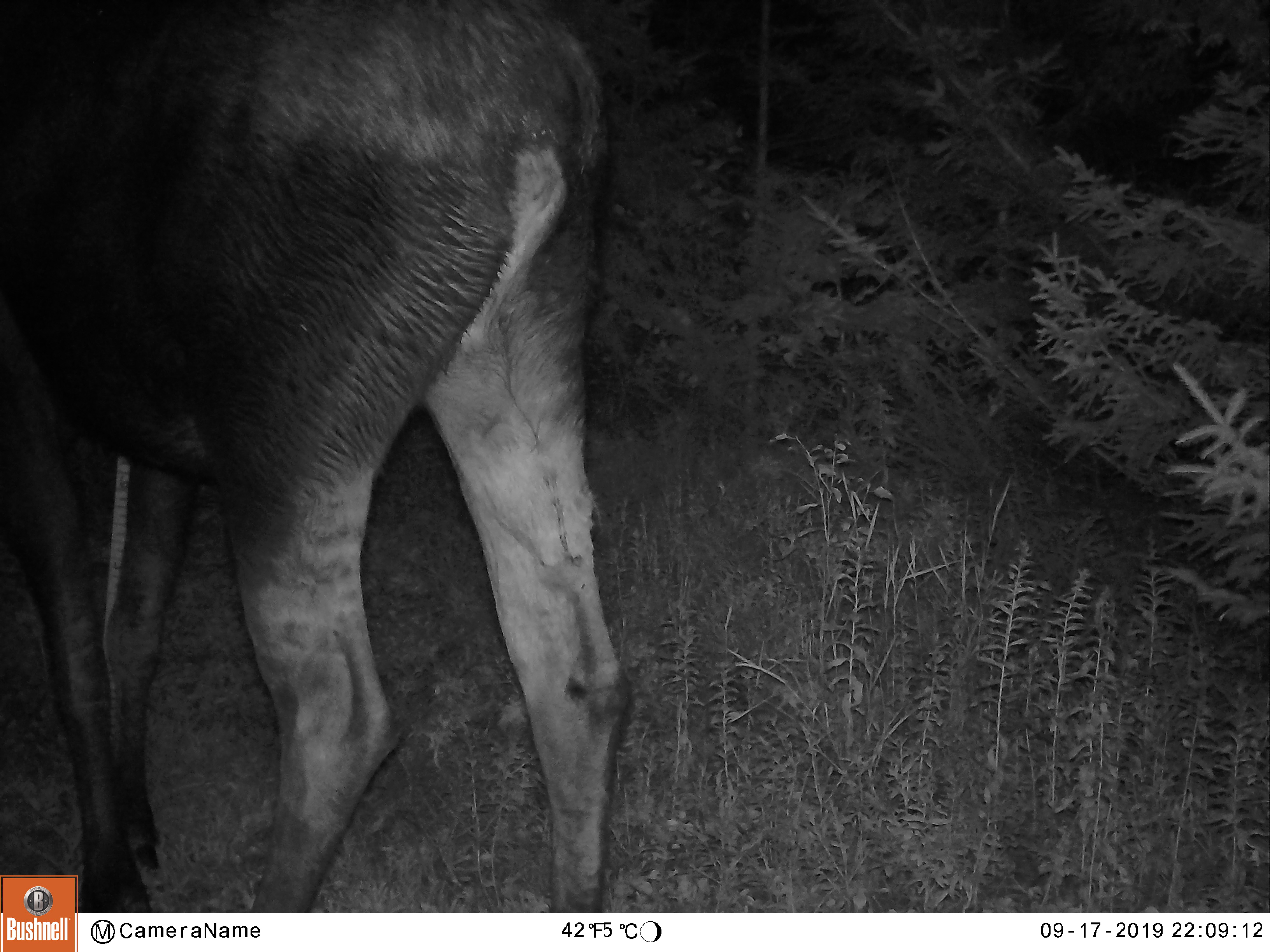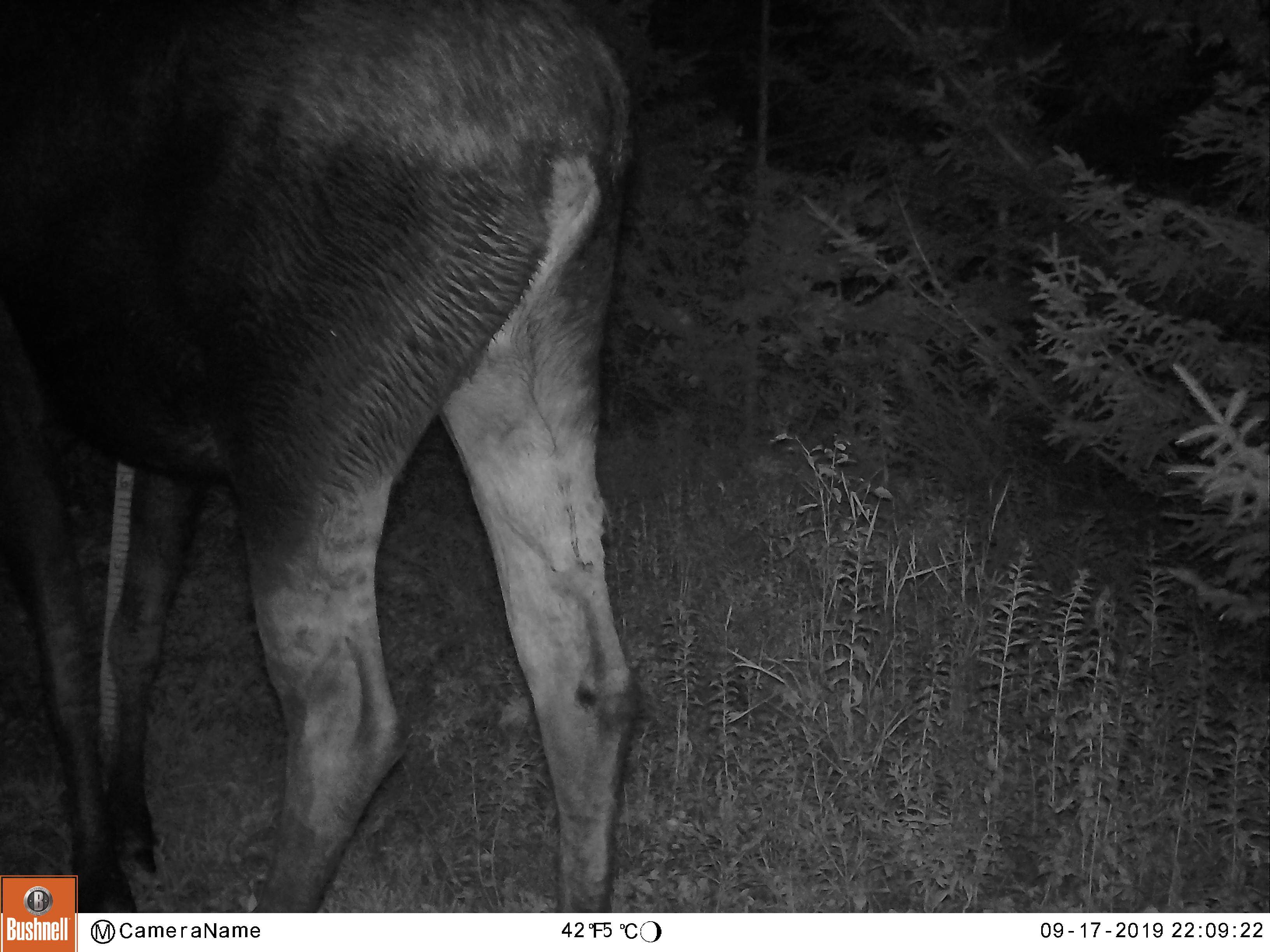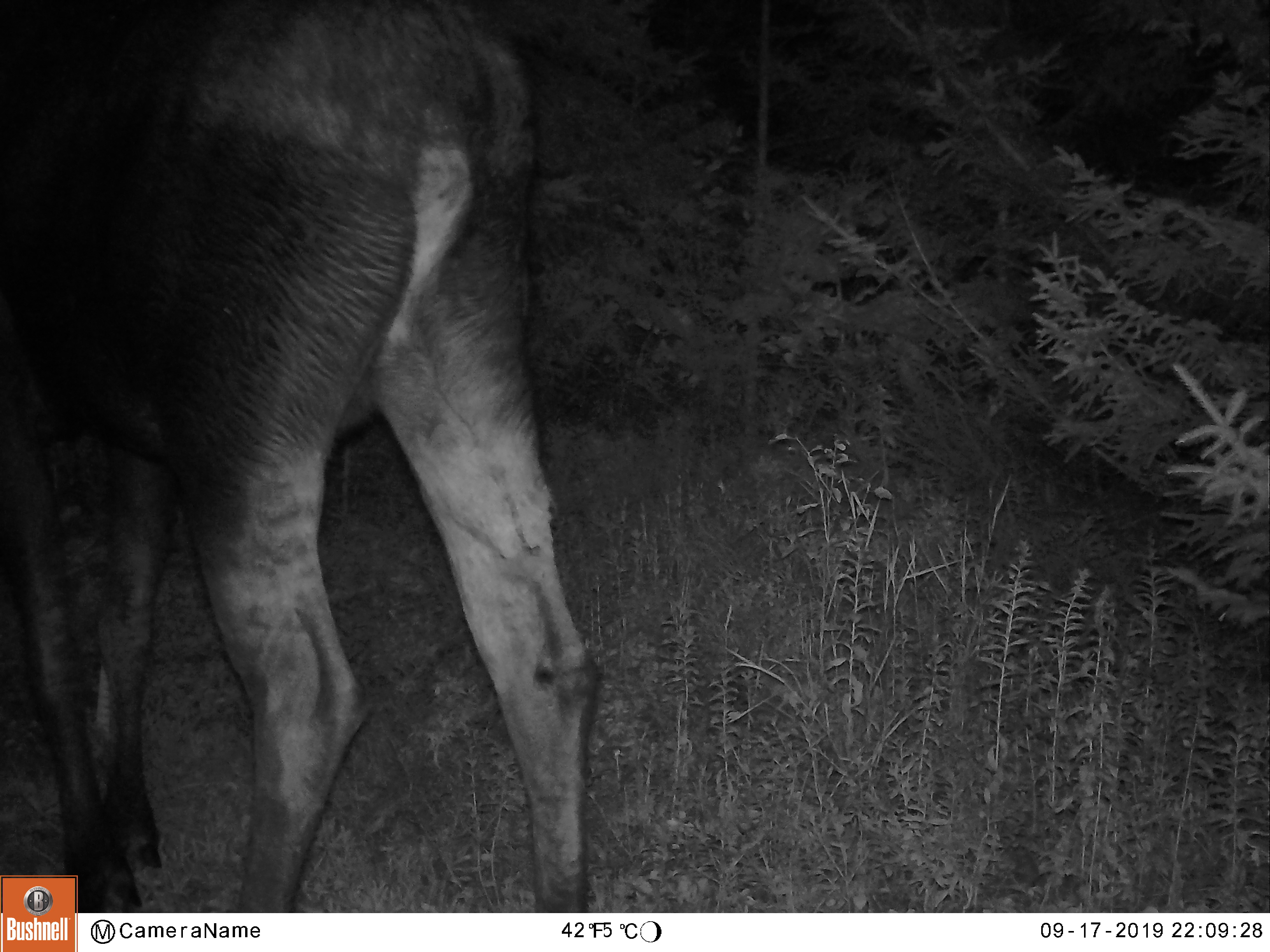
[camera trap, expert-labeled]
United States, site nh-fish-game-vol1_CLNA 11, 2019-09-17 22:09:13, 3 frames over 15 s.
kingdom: Animalia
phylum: Chordata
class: Mammalia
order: Artiodactyla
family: Cervidae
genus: Alces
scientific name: Alces alces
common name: moose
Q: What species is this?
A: Moose (Alces alces).